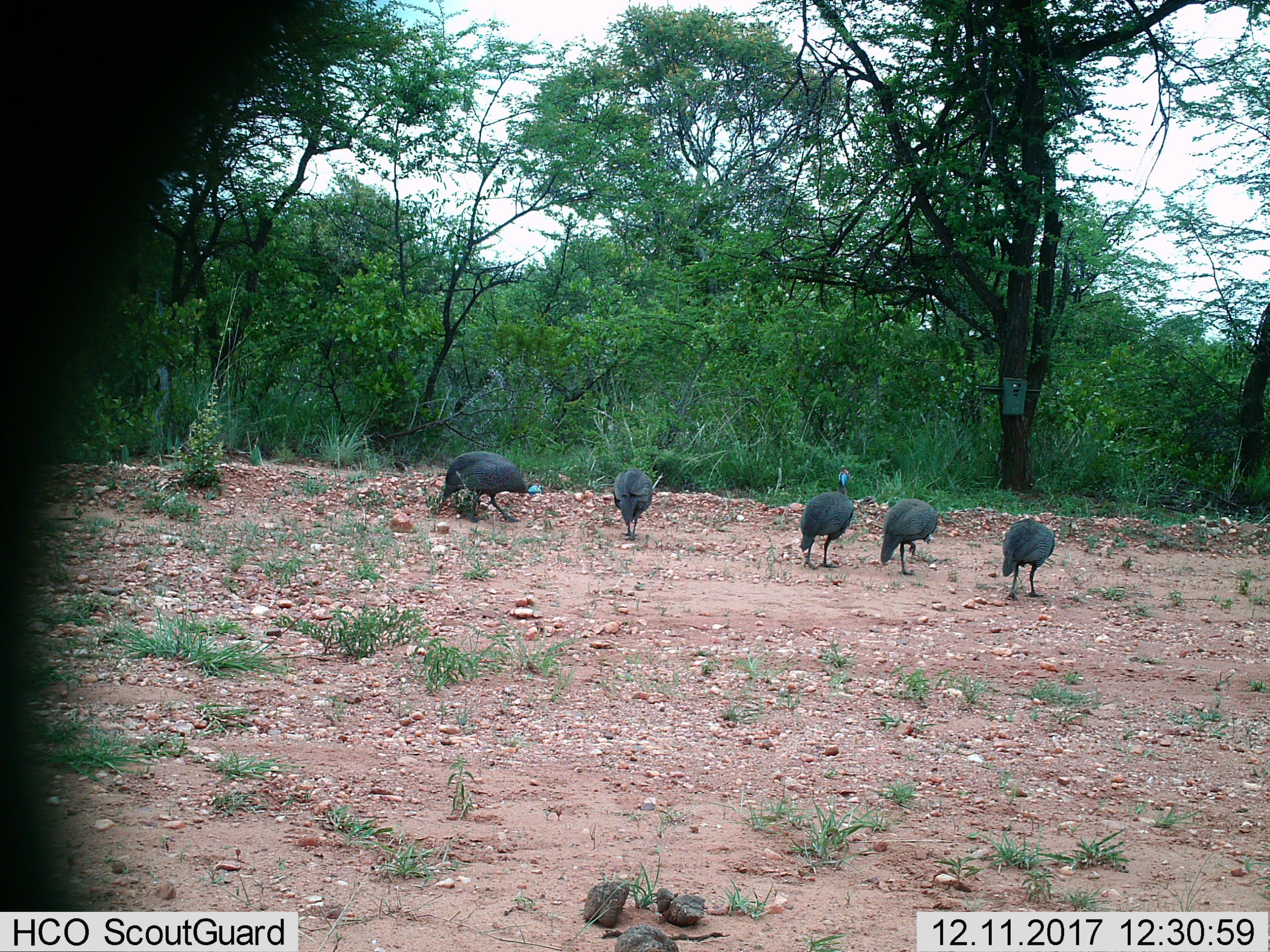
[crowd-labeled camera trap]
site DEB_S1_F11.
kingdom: Animalia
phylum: Chordata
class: Aves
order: Galliformes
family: Numididae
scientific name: Numididae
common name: guineafowl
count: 5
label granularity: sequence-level